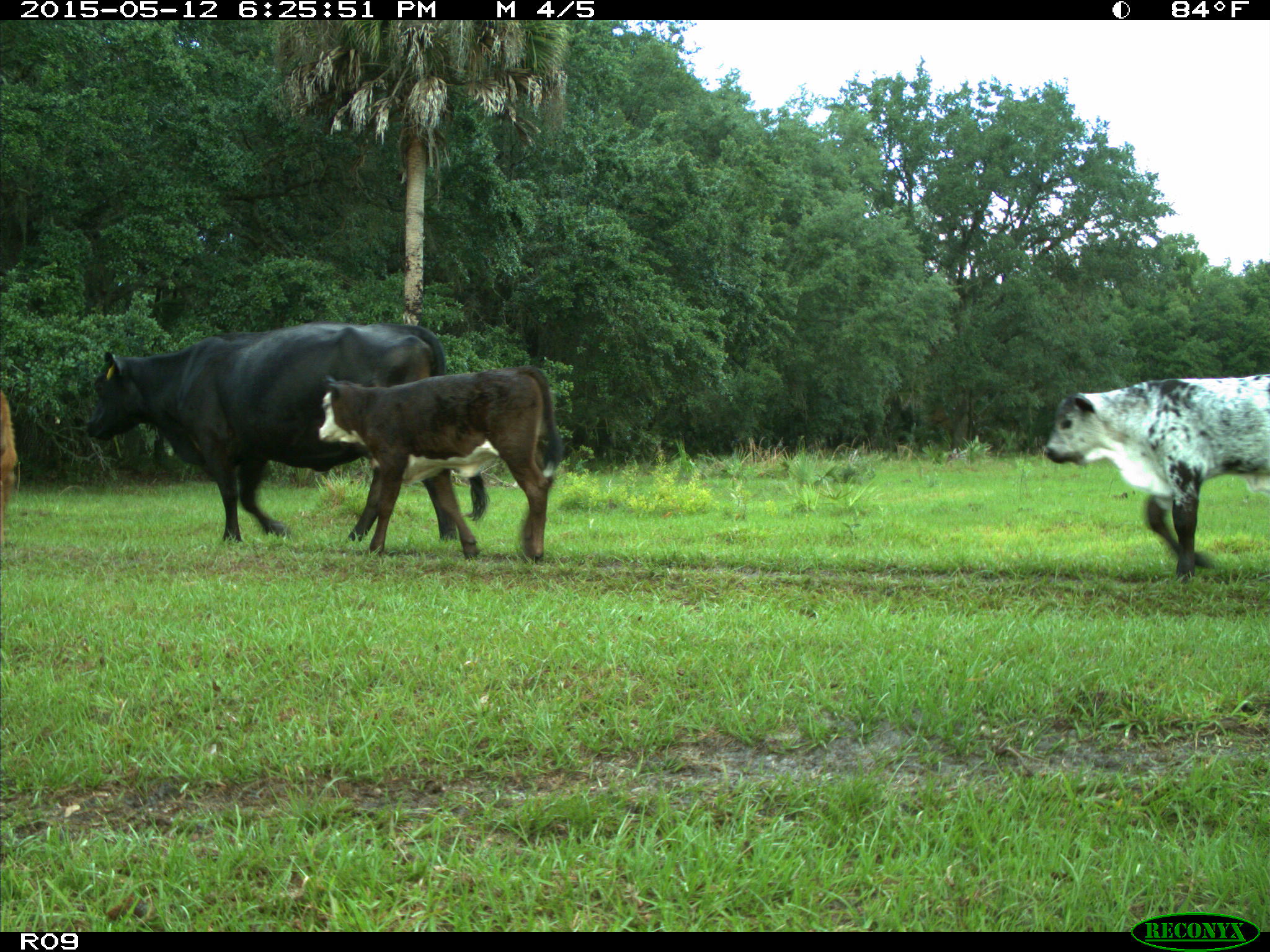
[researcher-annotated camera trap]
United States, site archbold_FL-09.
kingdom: Animalia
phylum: Chordata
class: Mammalia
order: Artiodactyla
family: Bovidae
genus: Bos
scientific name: Bos taurus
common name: domestic cow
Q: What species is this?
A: Bos taurus (domestic cow).